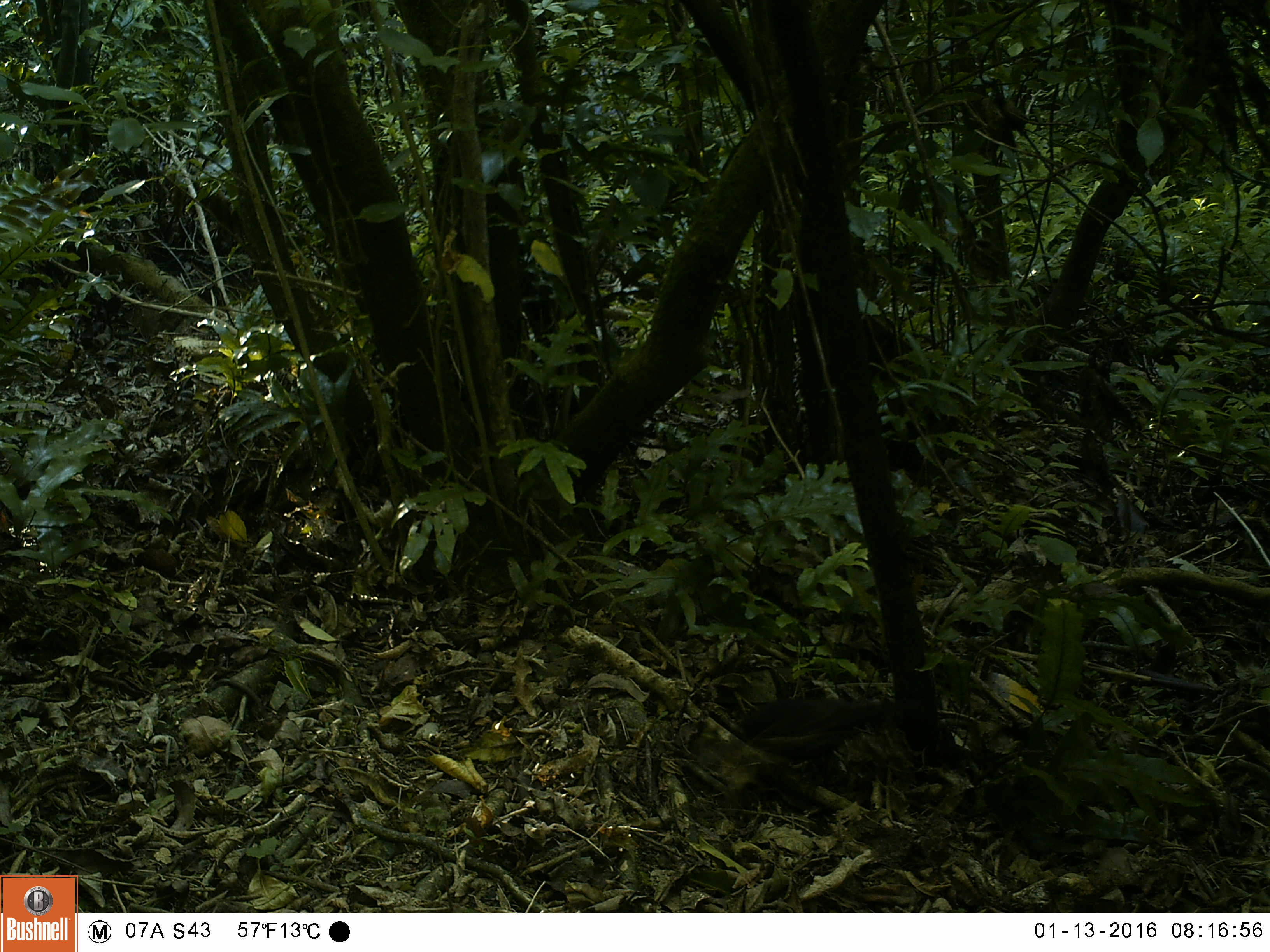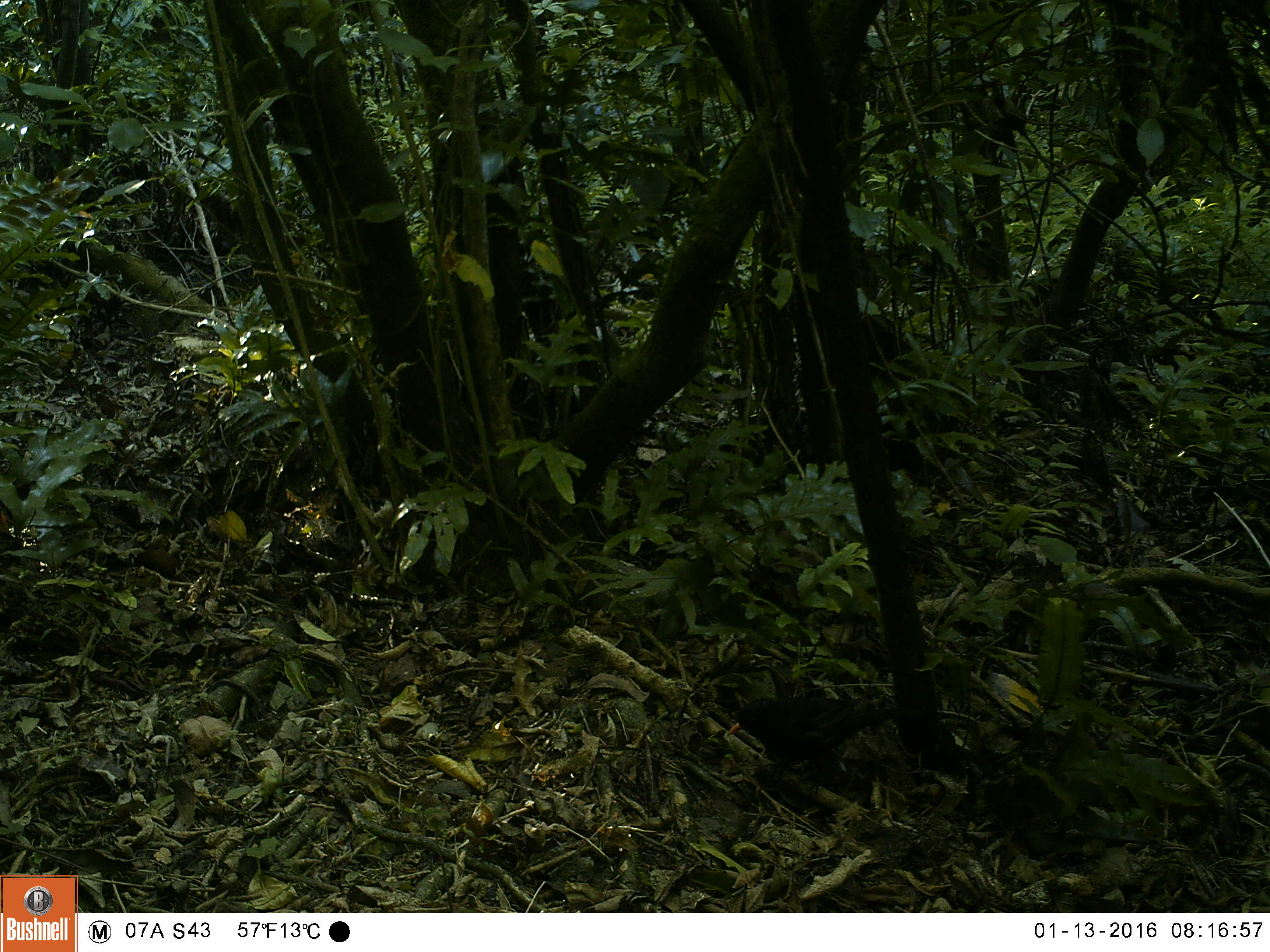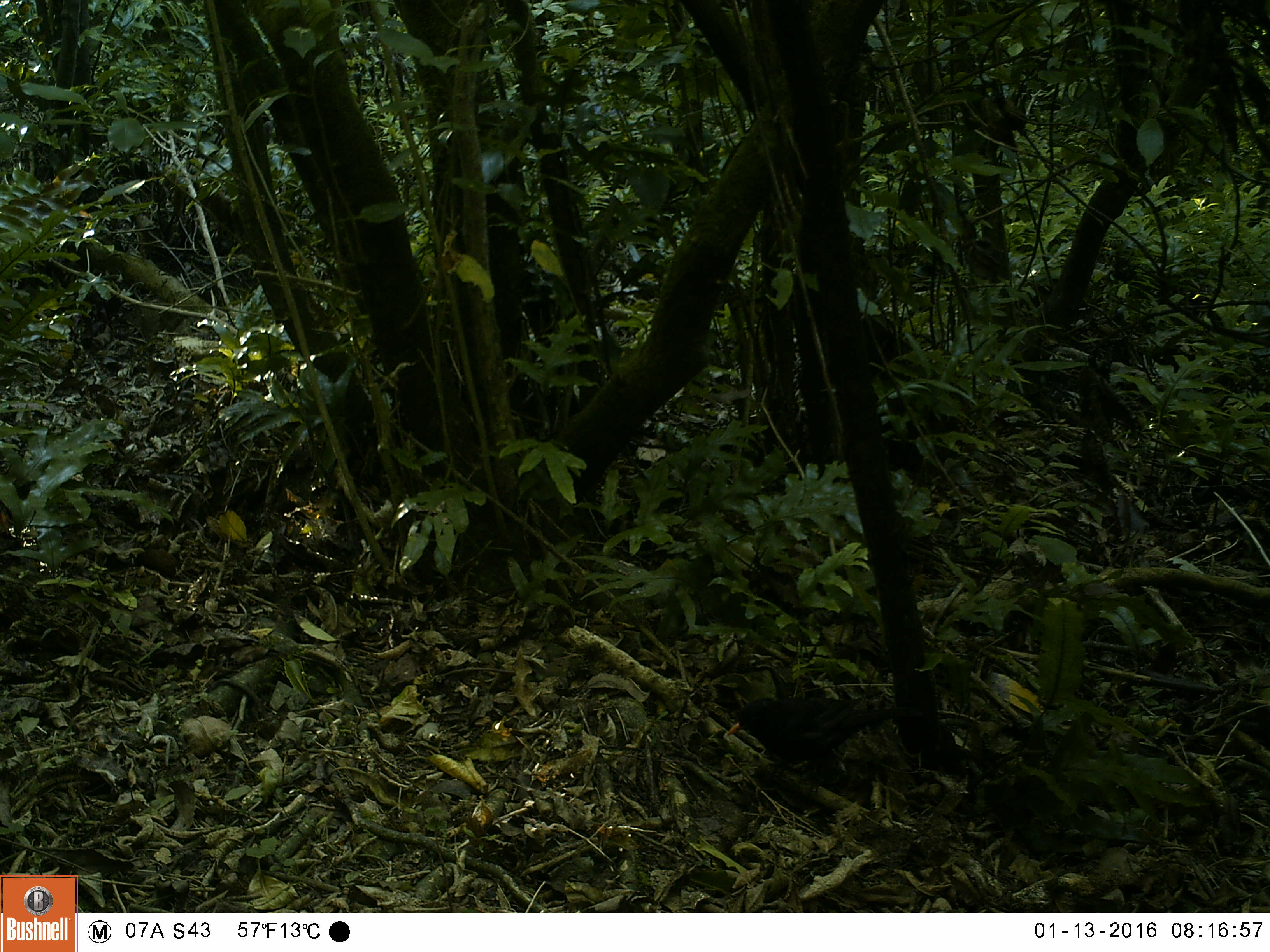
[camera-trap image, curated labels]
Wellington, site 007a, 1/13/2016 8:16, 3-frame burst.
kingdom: Animalia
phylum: Chordata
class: Aves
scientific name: Aves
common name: bird